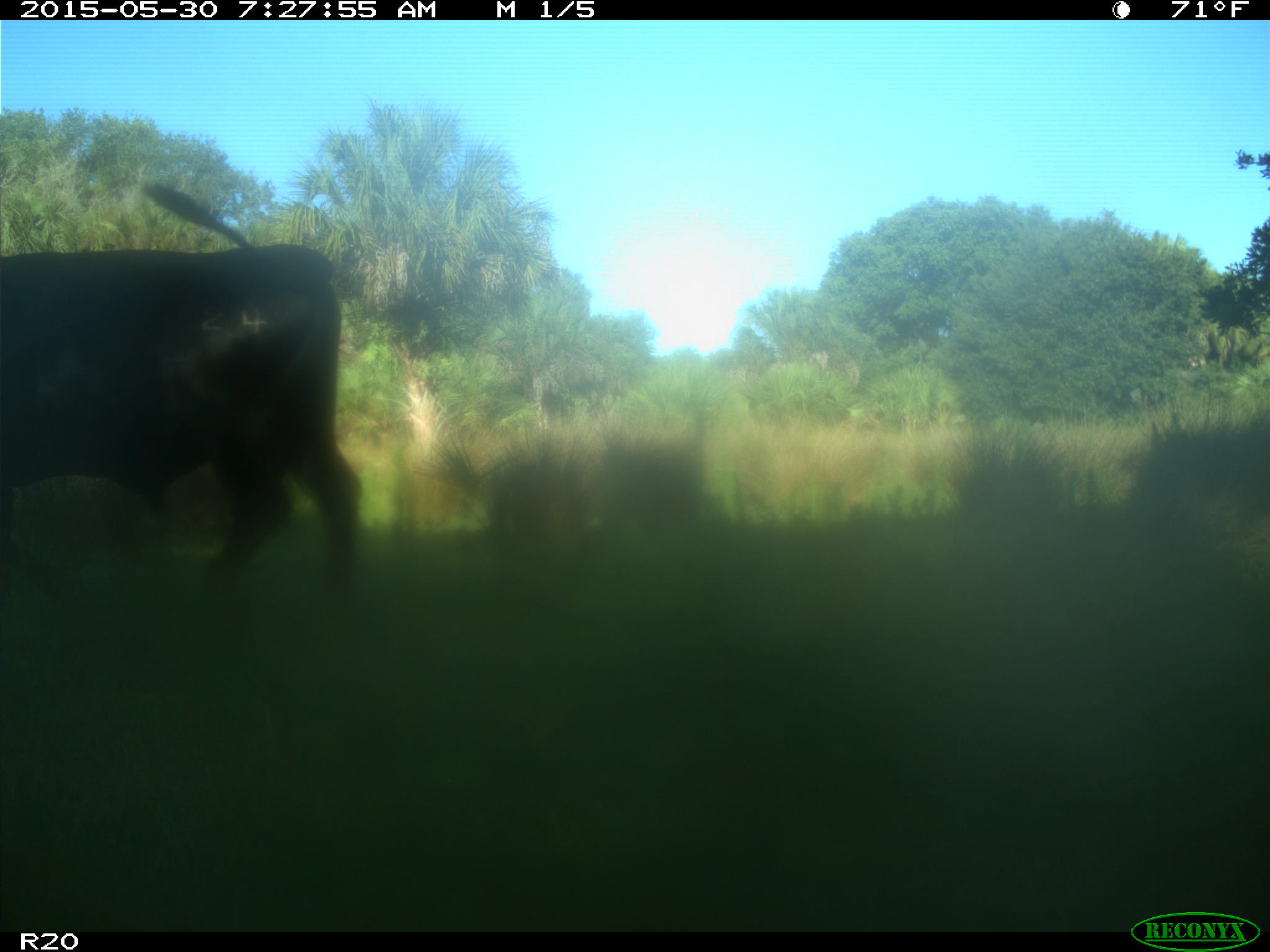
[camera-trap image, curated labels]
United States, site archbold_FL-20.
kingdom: Animalia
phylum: Chordata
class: Mammalia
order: Artiodactyla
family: Bovidae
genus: Bos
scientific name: Bos taurus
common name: domestic cow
Bos taurus (domestic cow).